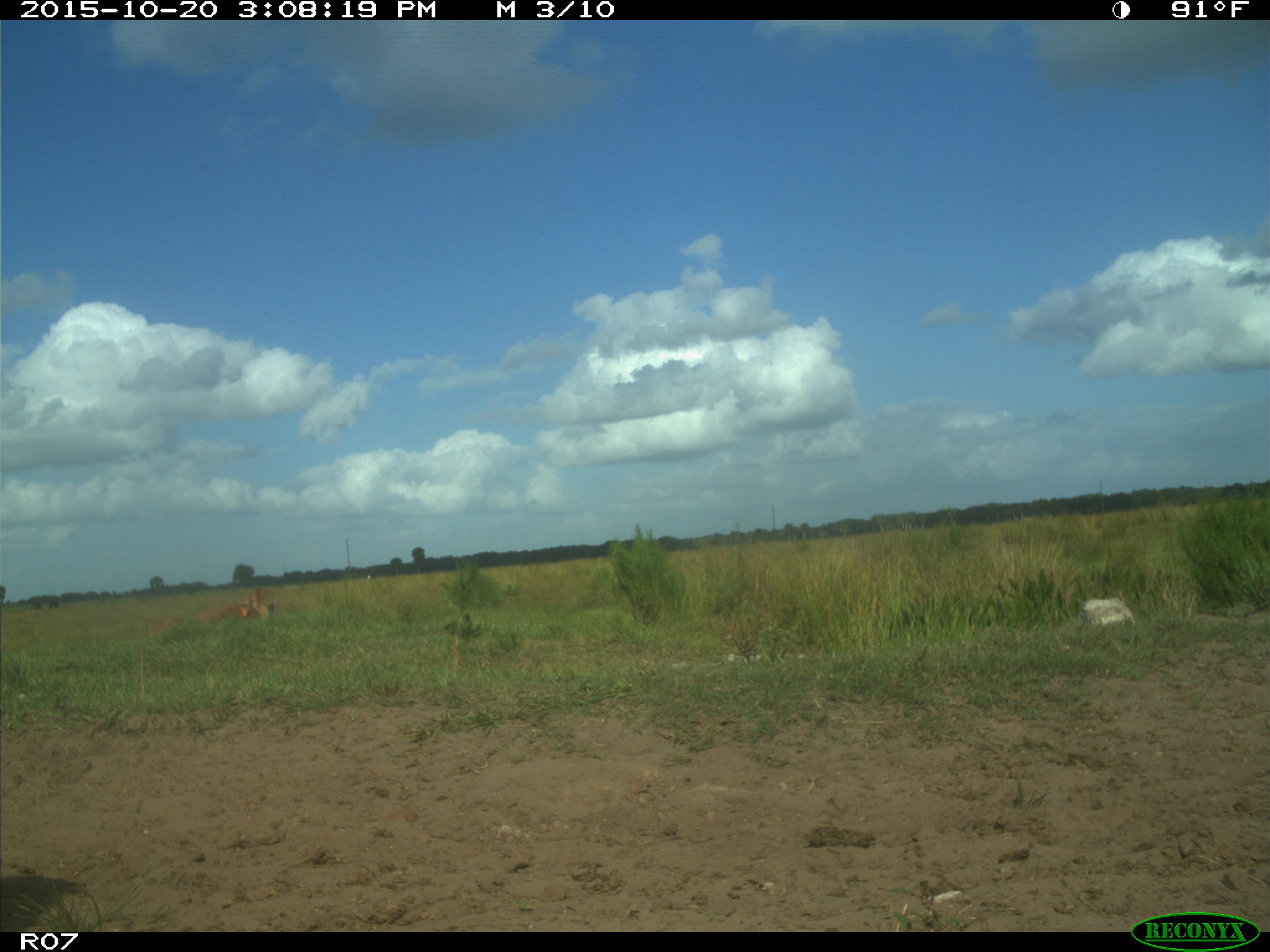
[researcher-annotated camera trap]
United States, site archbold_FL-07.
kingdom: Animalia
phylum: Chordata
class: Mammalia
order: Artiodactyla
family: Bovidae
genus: Bos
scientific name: Bos taurus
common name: domestic cow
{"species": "Bos taurus (domestic cow)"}